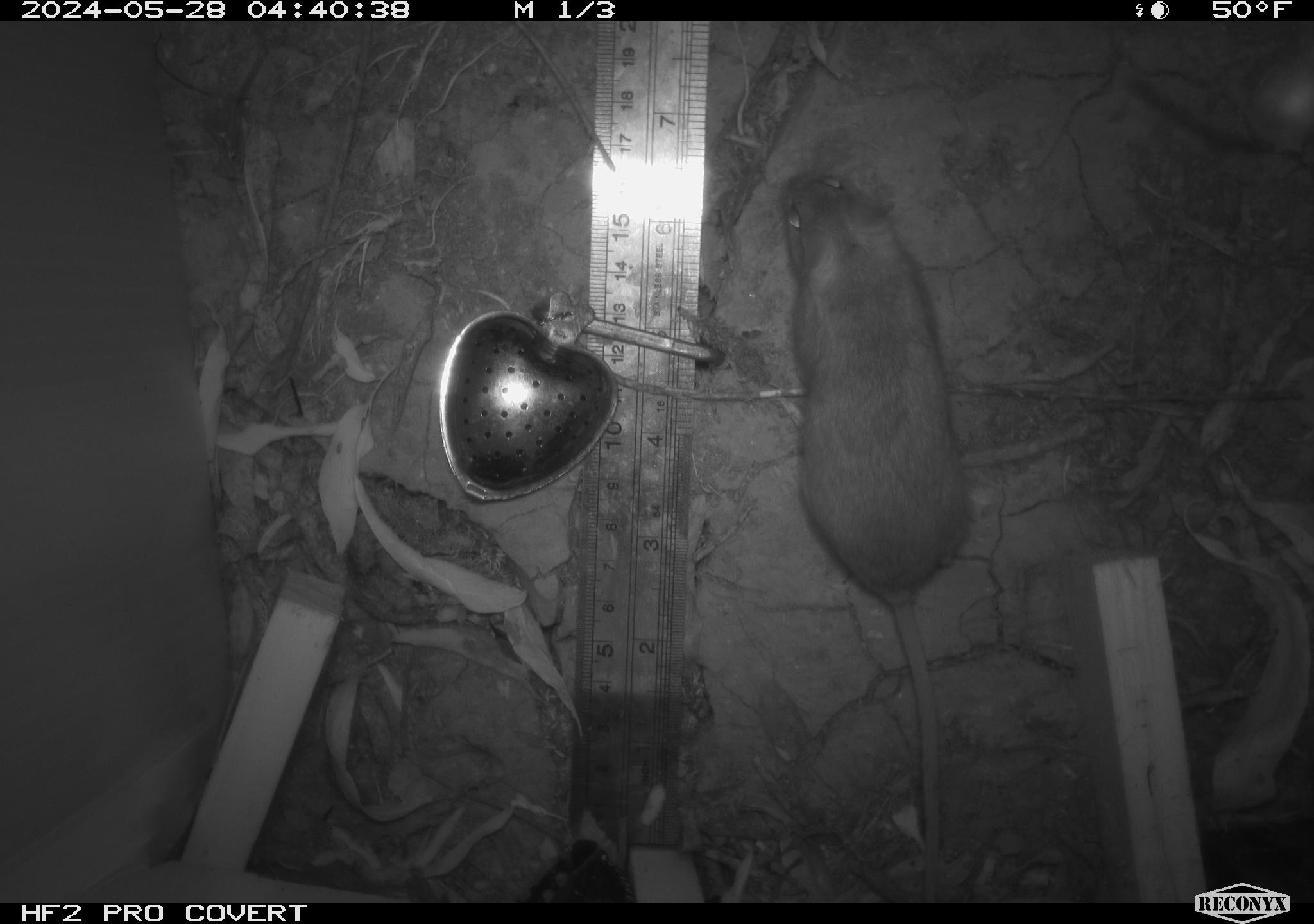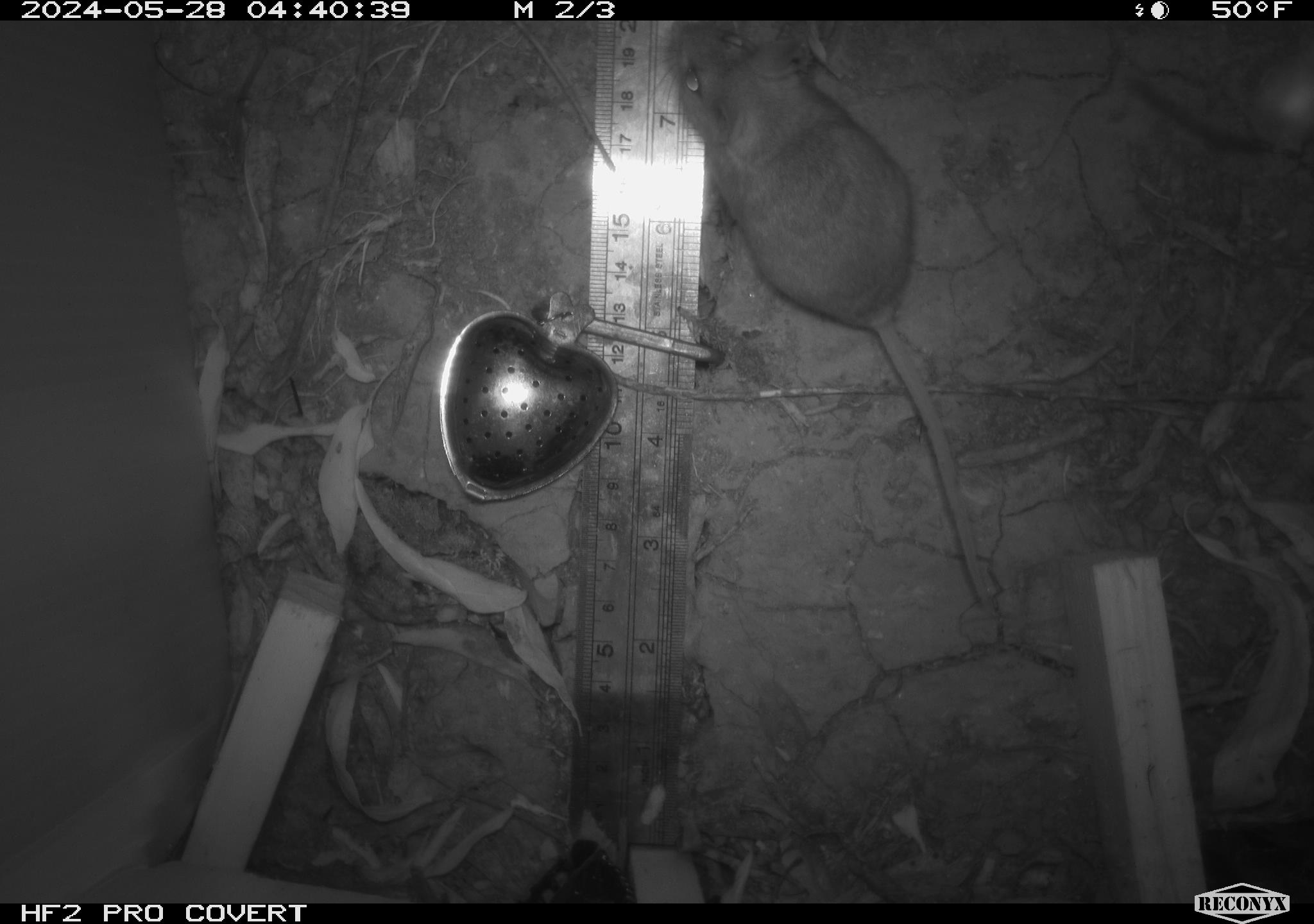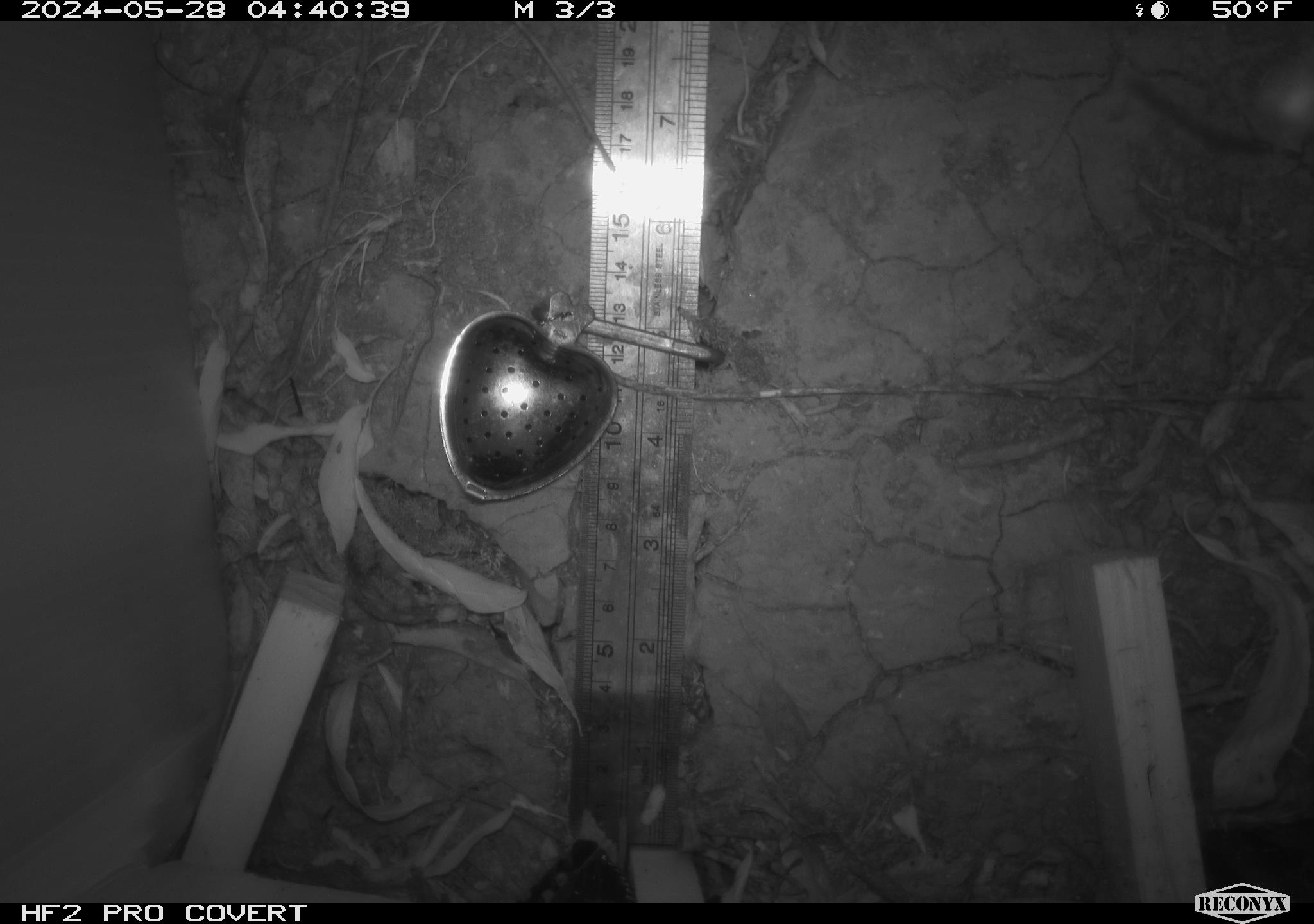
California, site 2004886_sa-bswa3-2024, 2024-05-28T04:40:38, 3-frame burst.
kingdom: Animalia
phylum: Chordata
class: Mammalia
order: Rodentia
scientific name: Rodentia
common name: mouse species